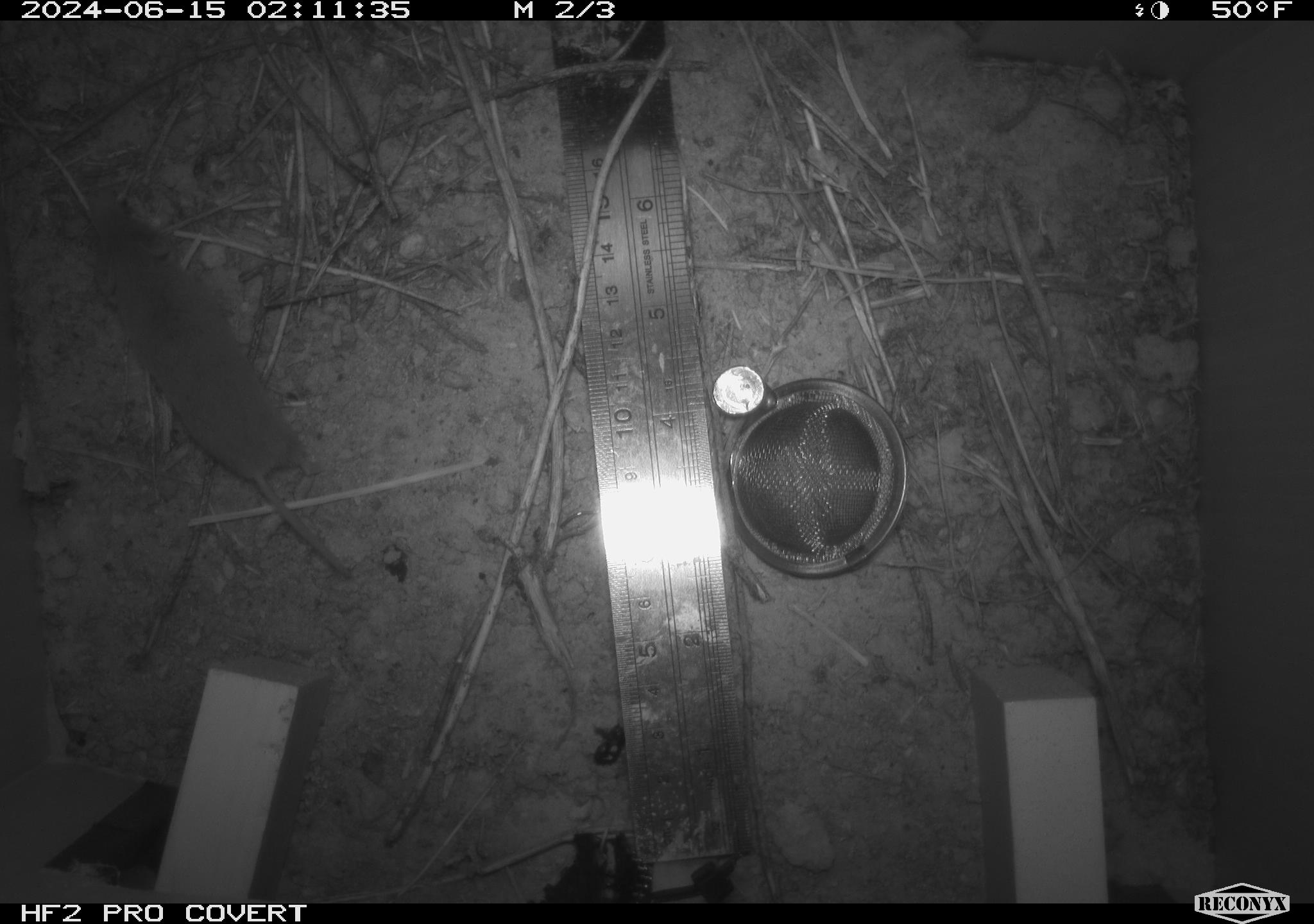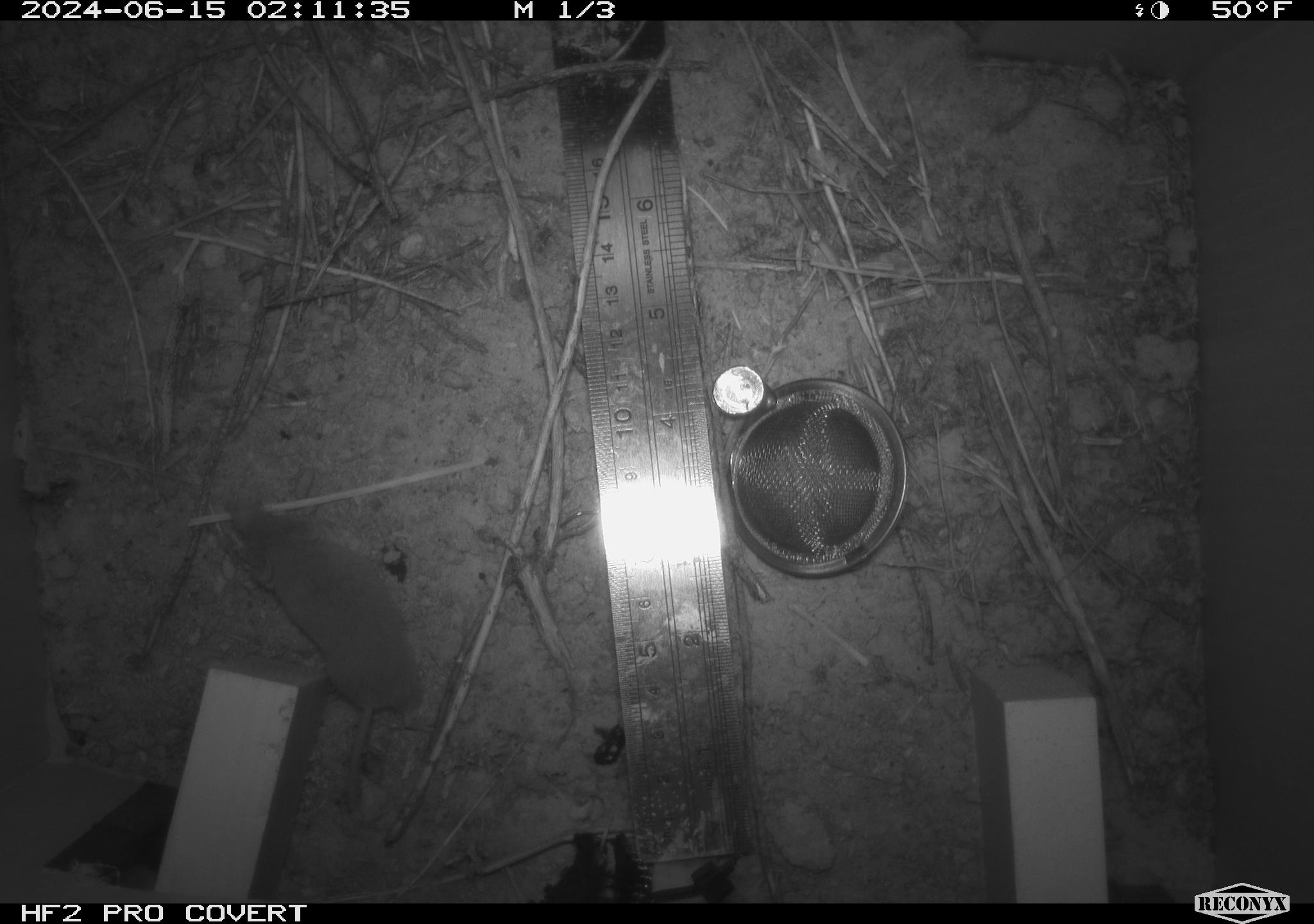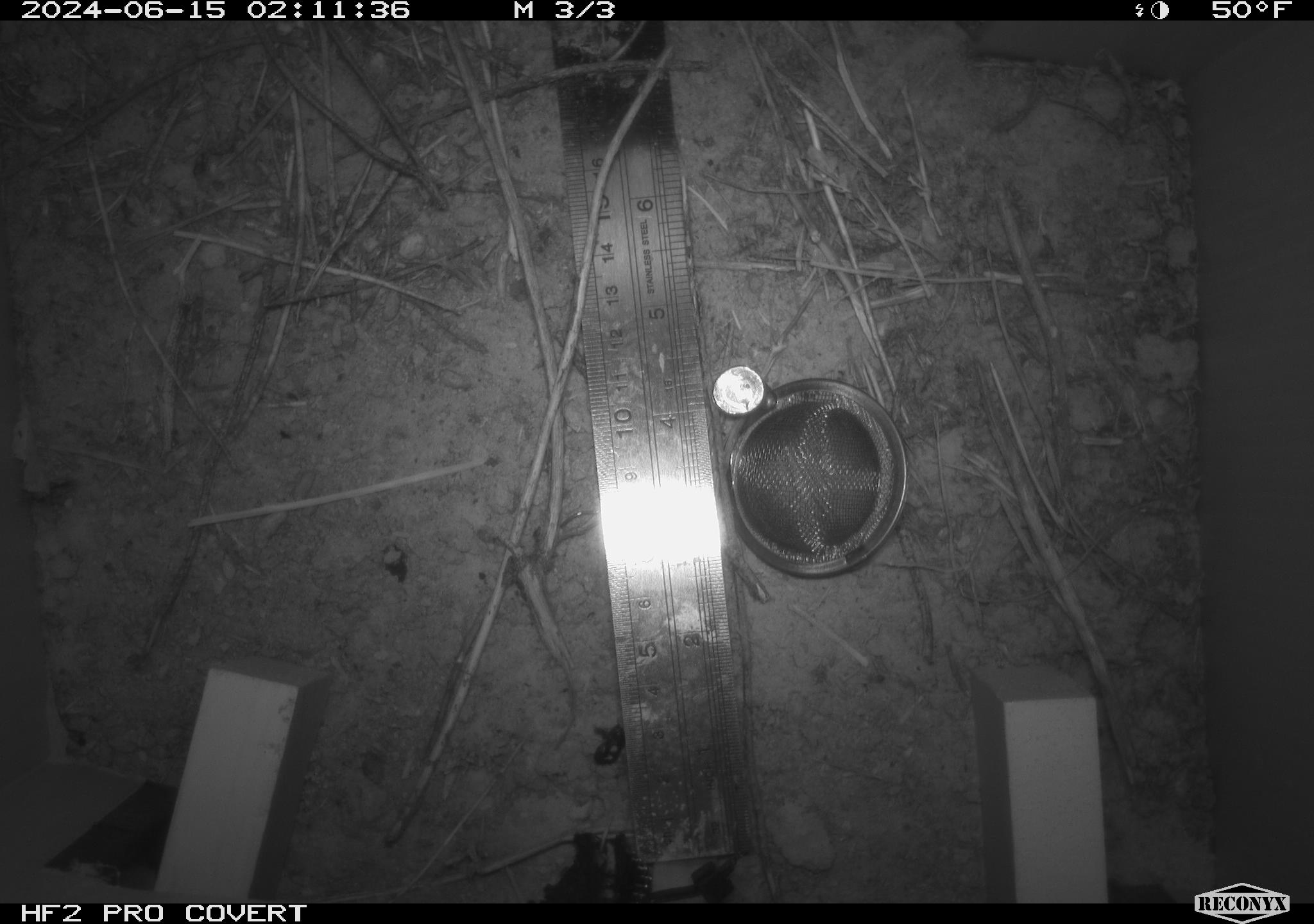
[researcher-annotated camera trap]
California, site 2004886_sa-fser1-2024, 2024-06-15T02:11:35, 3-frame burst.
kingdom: Animalia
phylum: Chordata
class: Mammalia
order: Rodentia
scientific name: Rodentia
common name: rodent